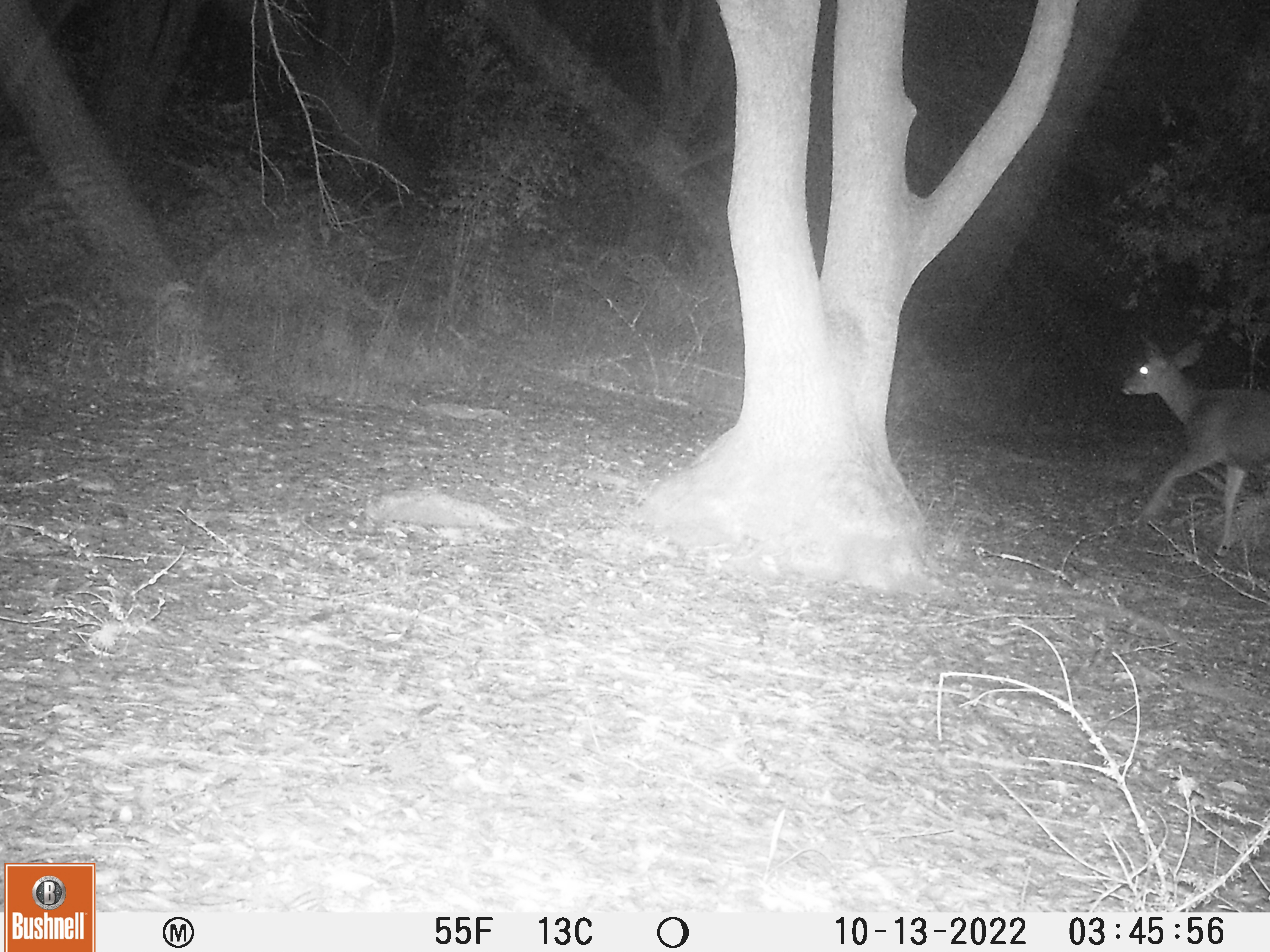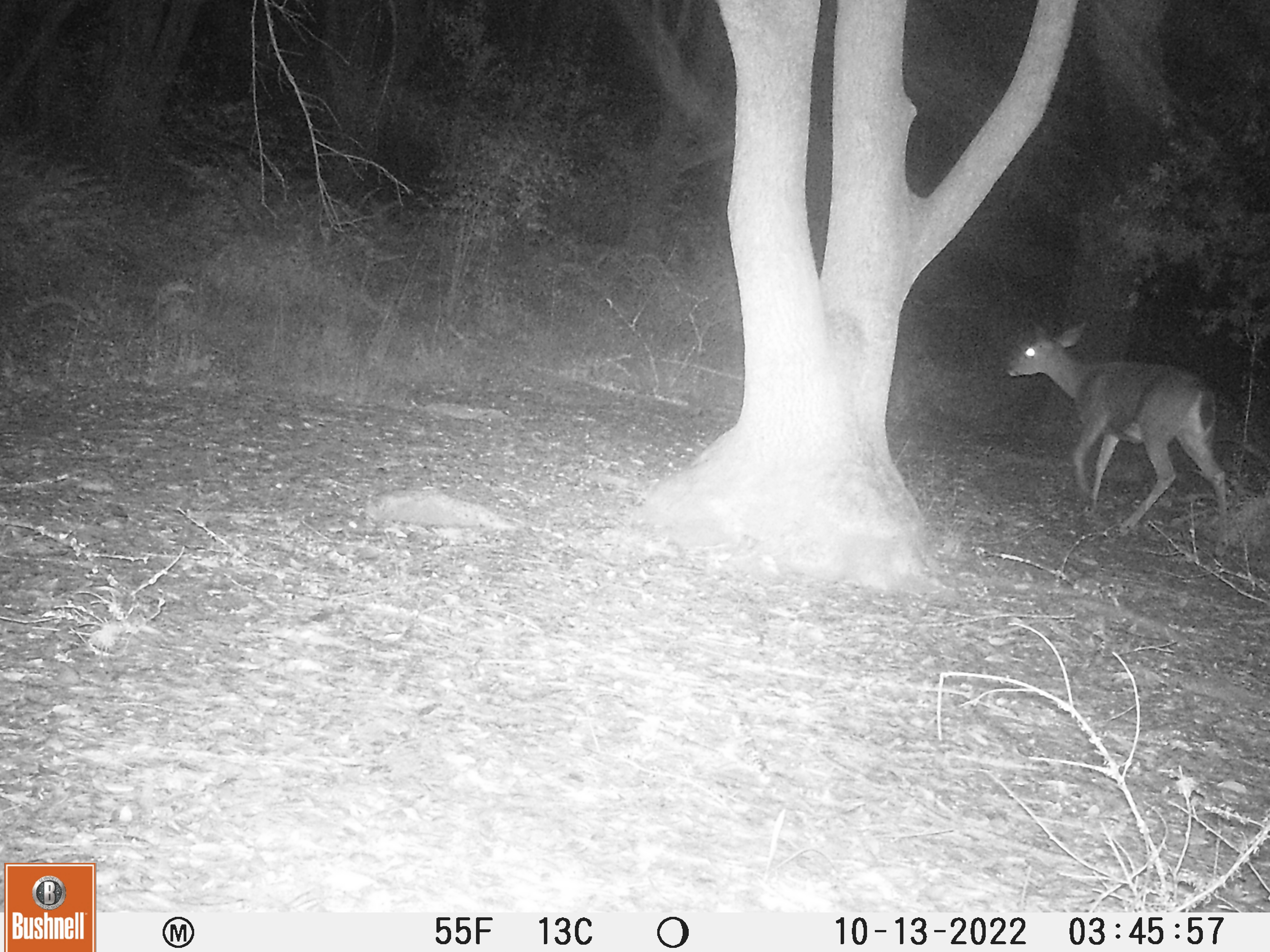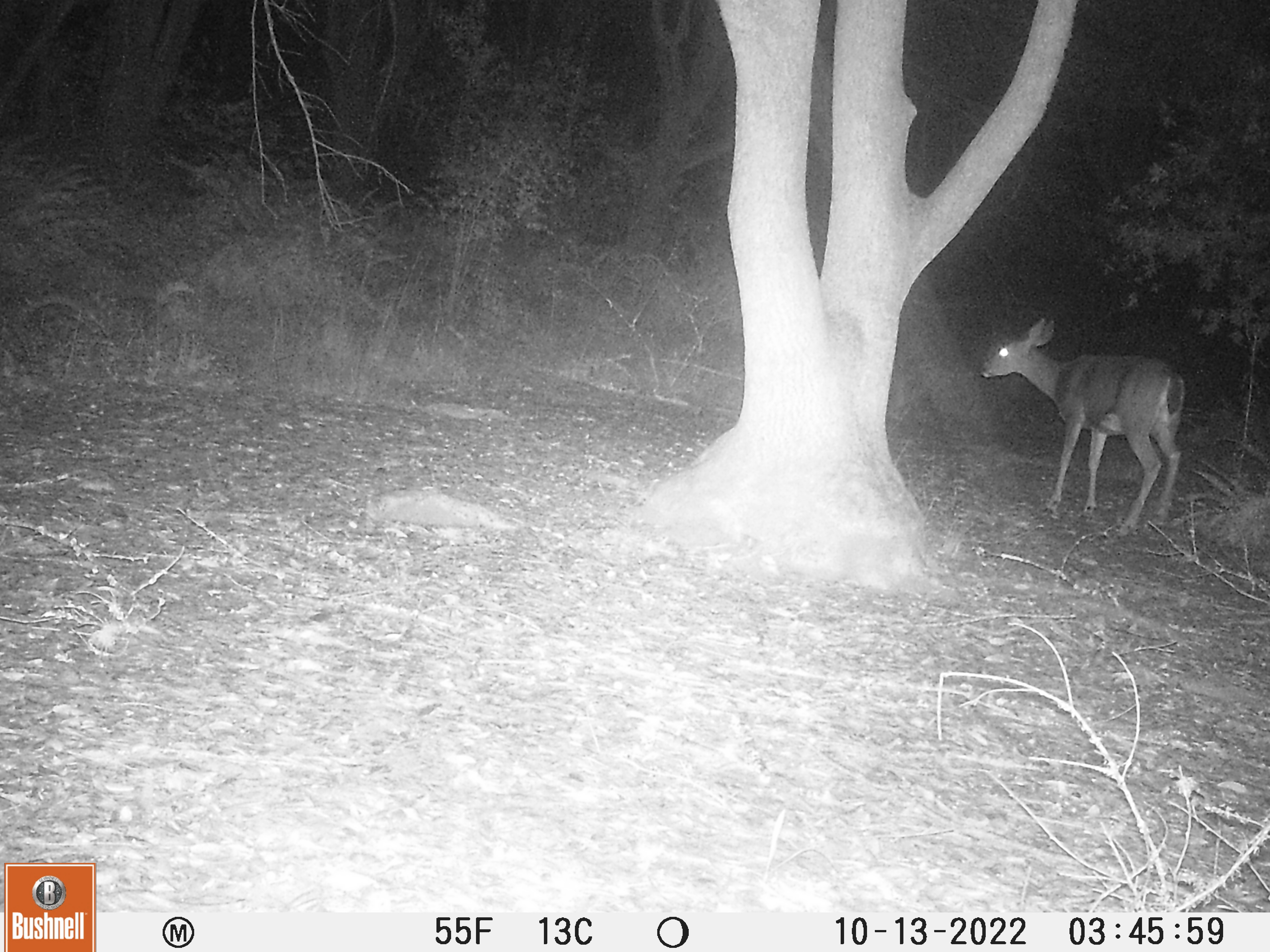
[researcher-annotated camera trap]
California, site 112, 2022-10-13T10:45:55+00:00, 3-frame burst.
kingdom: Animalia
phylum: Chordata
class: Mammalia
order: Artiodactyla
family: Cervidae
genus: Odocoileus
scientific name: Odocoileus hemionus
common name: mule deer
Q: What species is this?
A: Mule deer (Odocoileus hemionus).